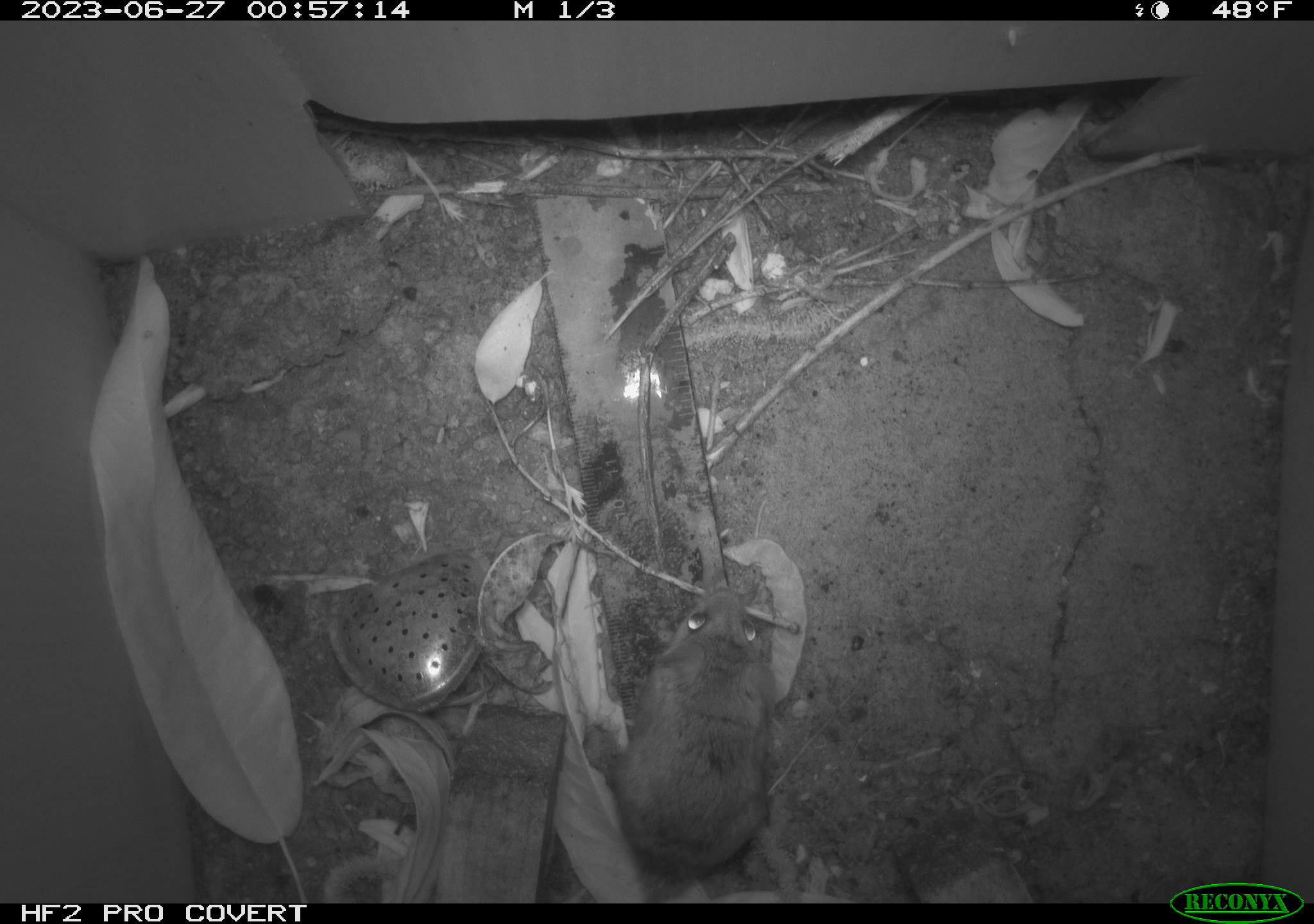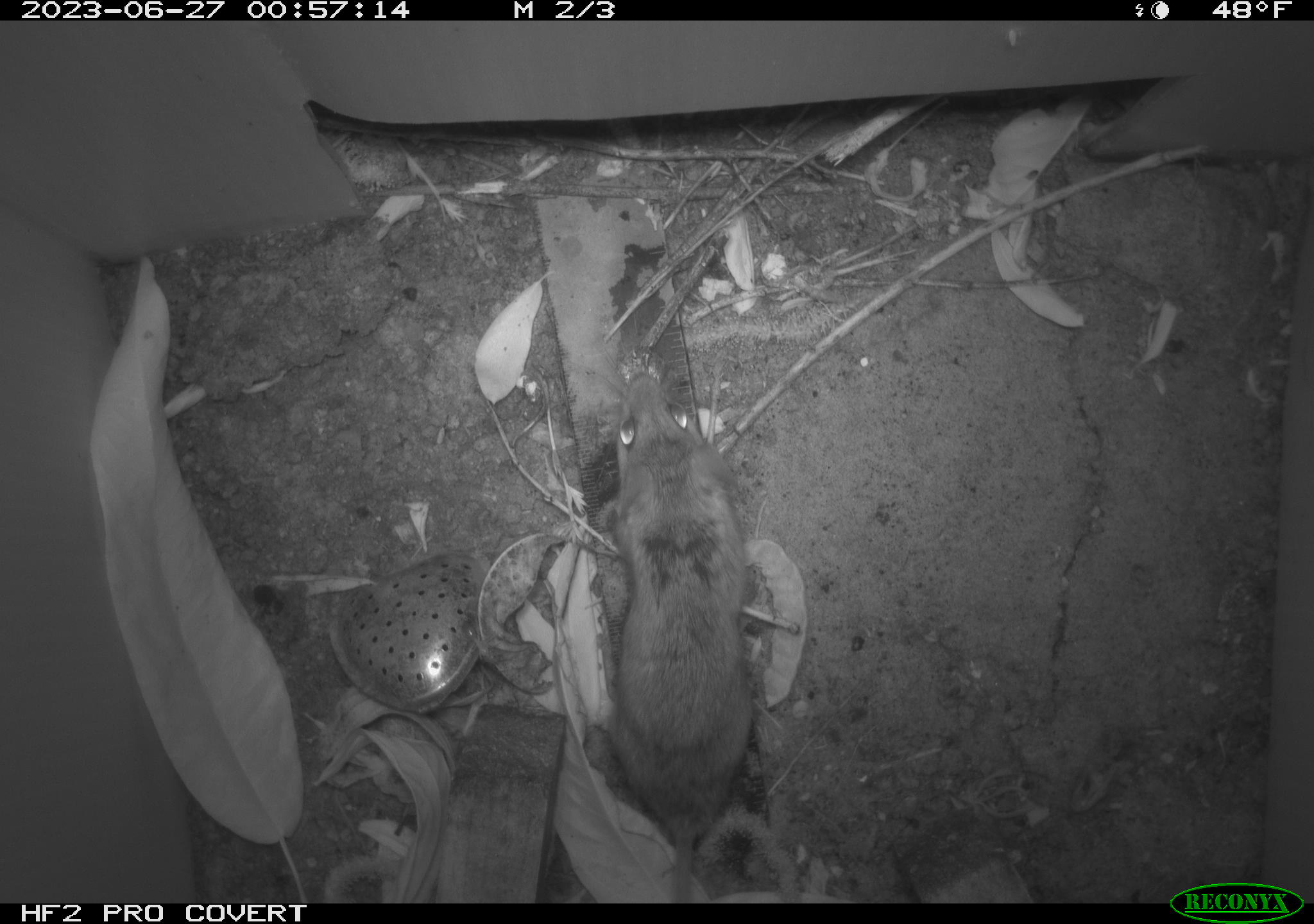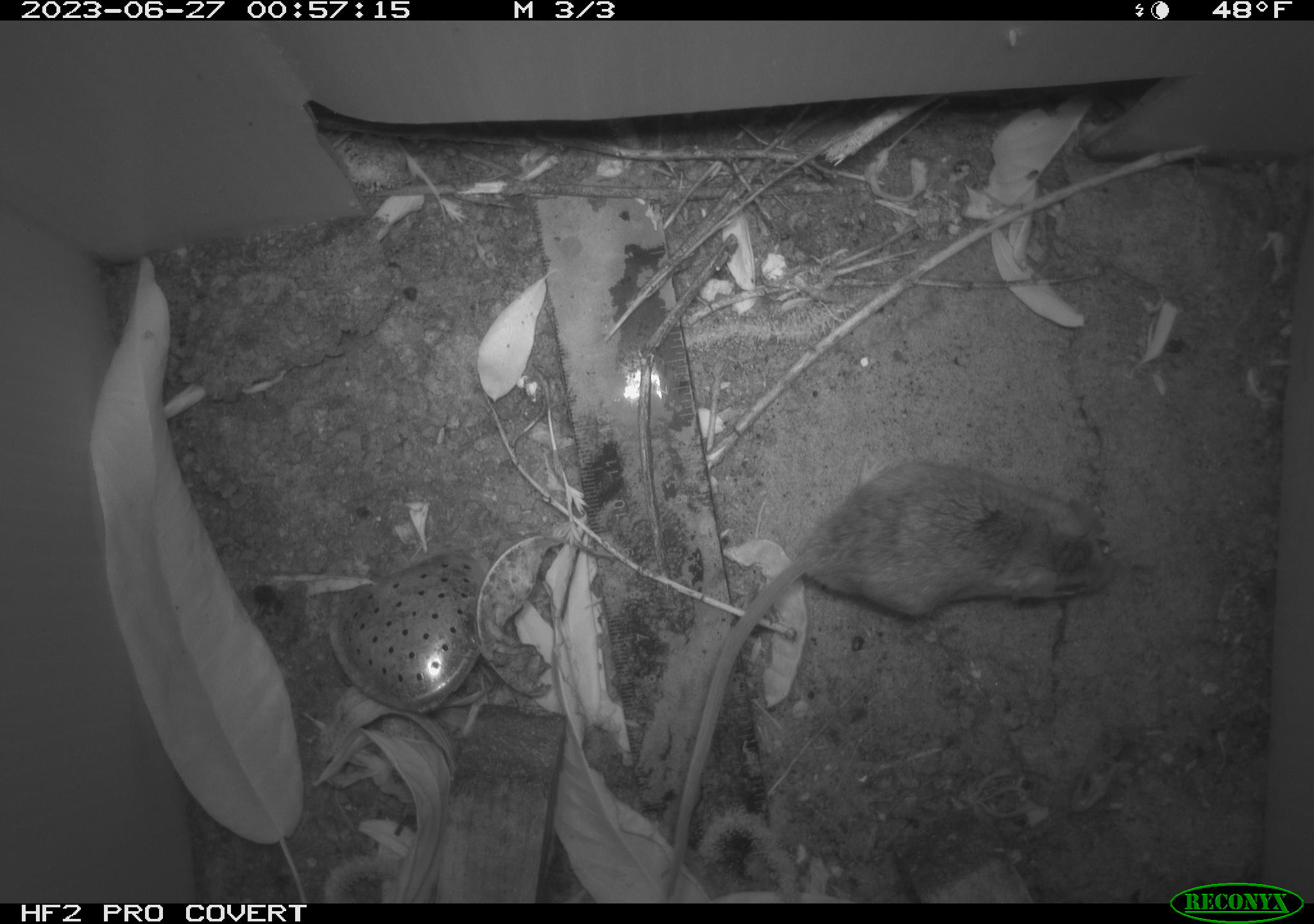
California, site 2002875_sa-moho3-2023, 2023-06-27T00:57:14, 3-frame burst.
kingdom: Animalia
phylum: Chordata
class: Mammalia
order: Rodentia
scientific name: Rodentia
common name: mouse species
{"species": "mouse species (Rodentia)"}